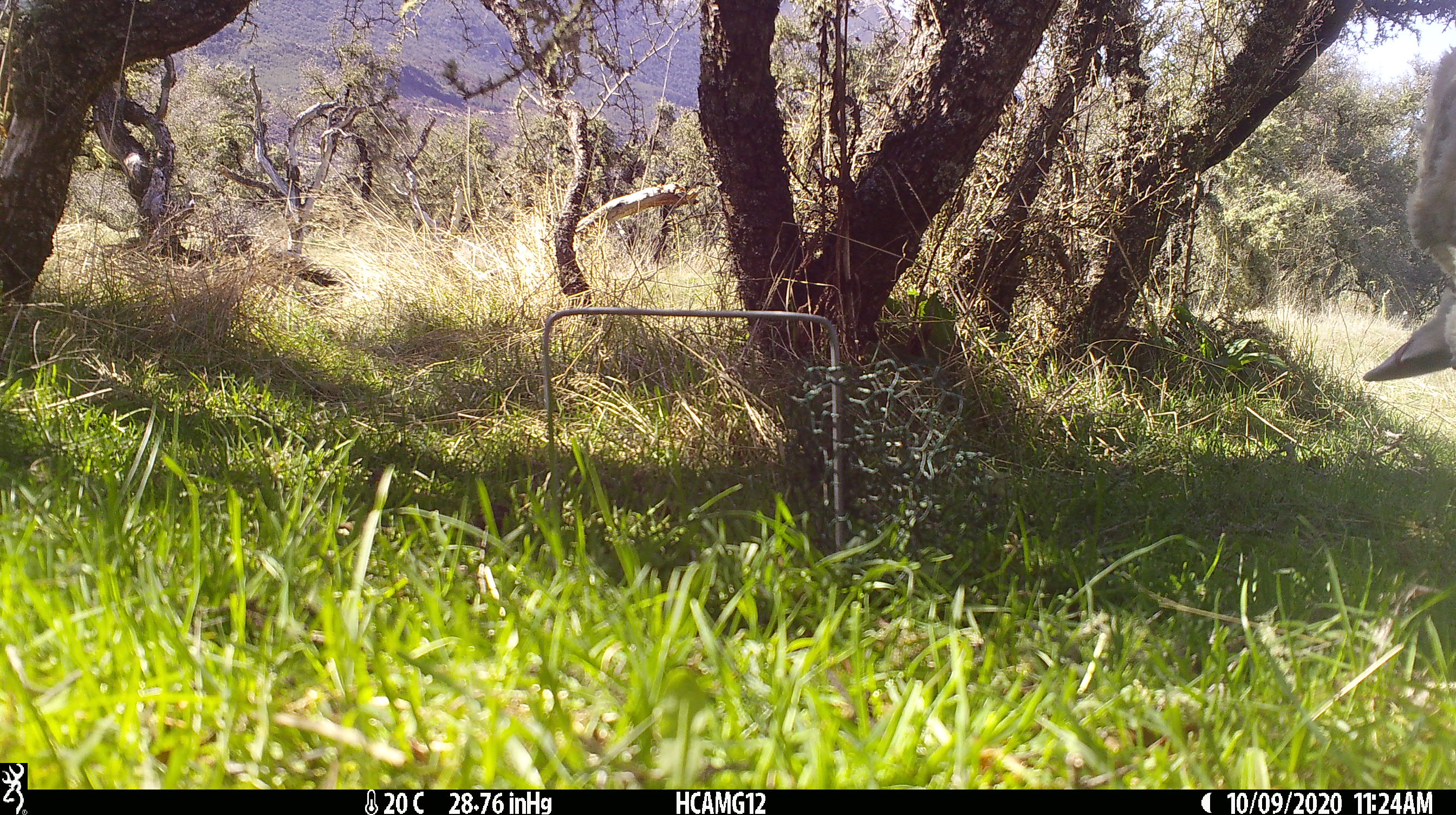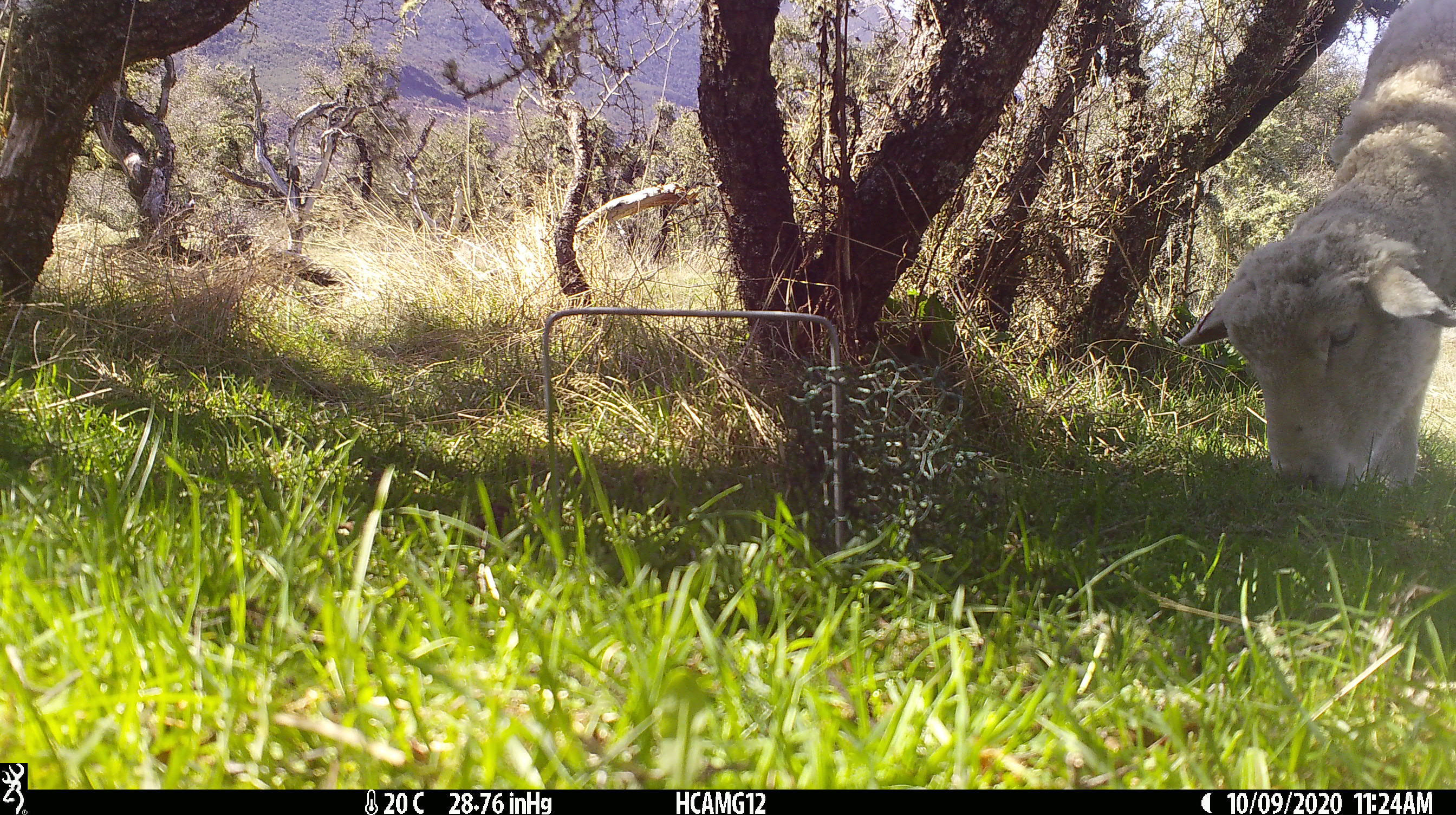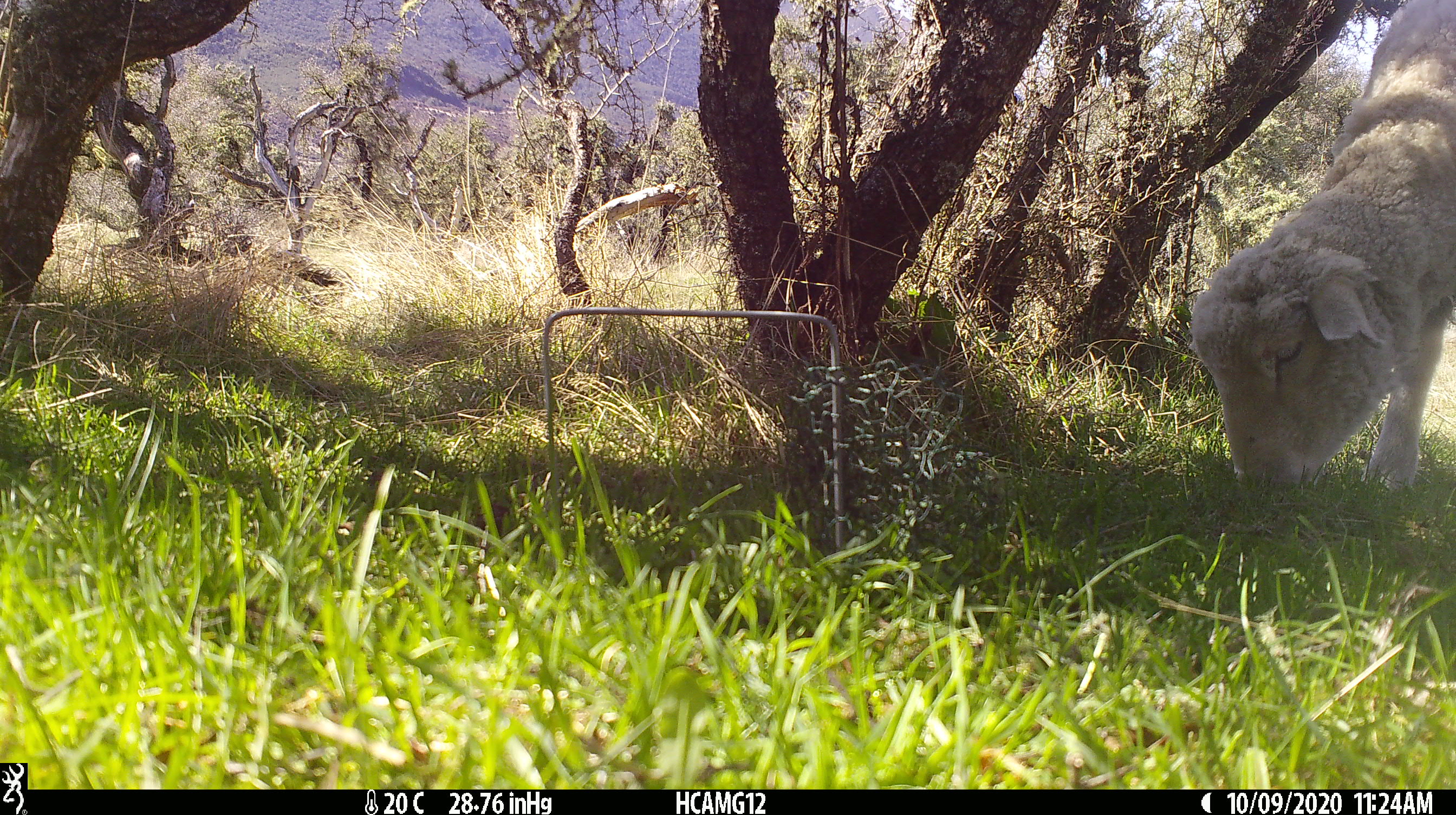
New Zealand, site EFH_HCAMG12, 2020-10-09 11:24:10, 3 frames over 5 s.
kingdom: Animalia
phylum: Chordata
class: Mammalia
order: Artiodactyla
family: Bovidae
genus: Ovis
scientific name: Ovis aries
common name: domestic sheep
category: sheep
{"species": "sheep (domestic sheep) (Ovis aries)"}